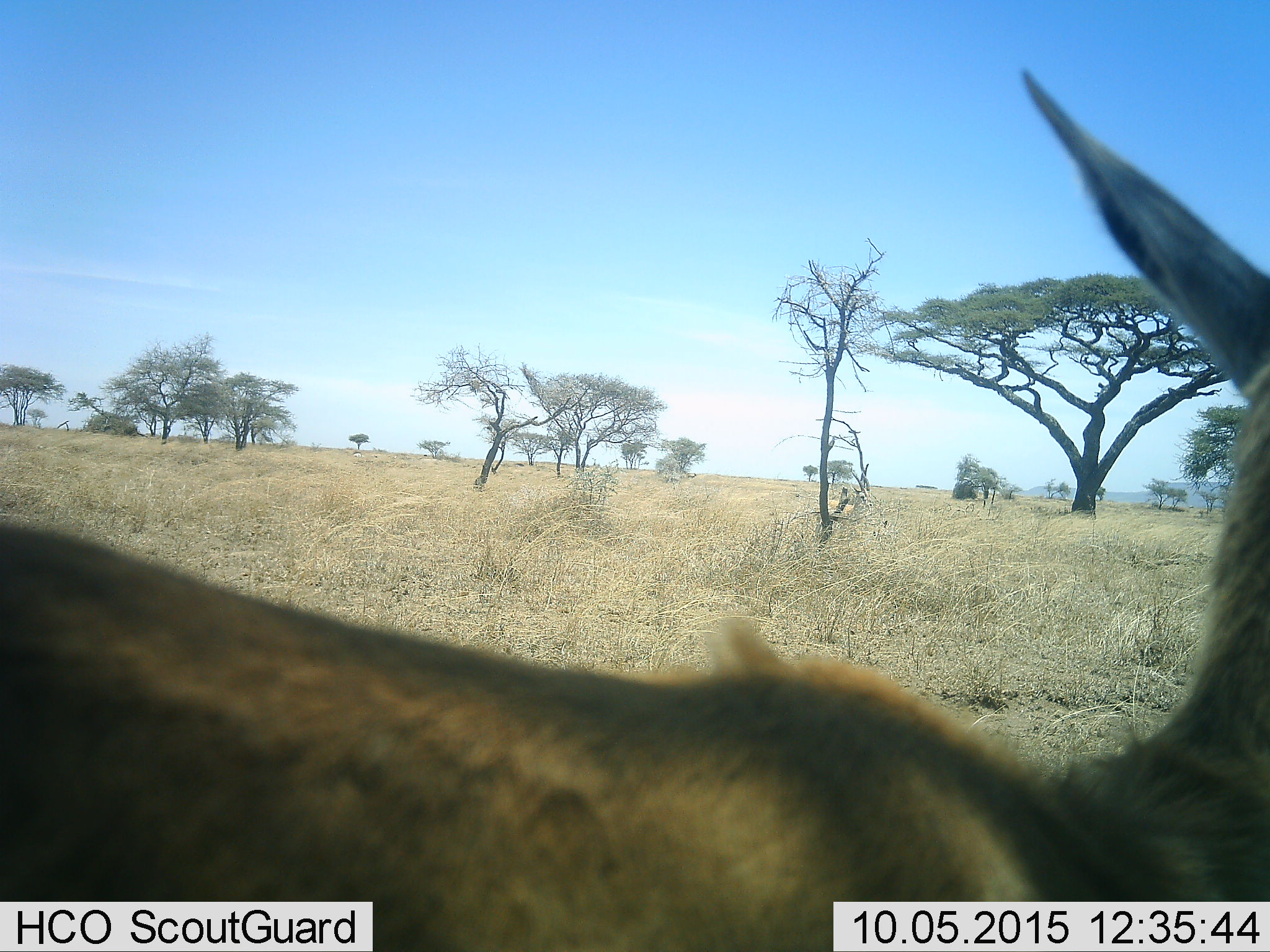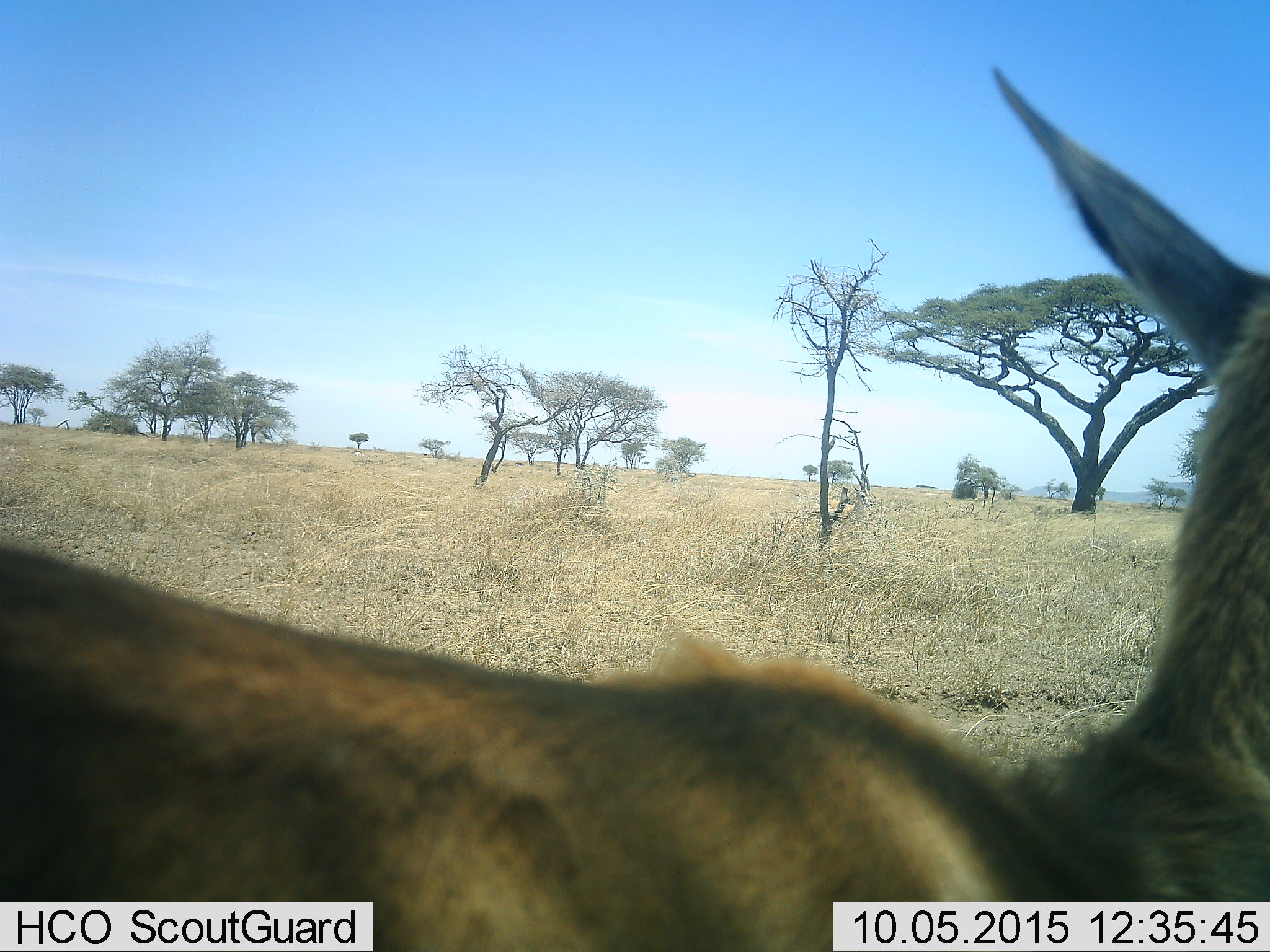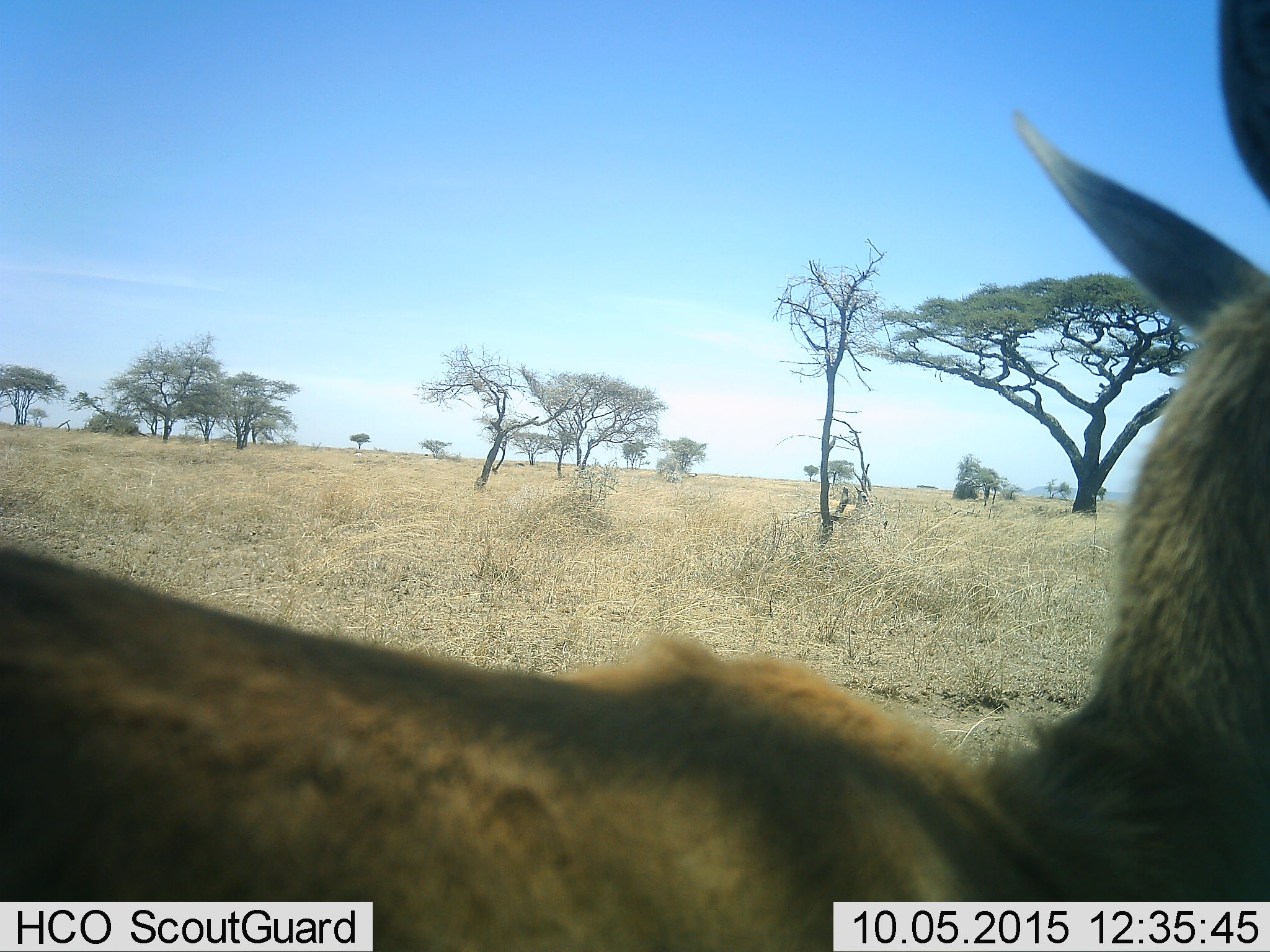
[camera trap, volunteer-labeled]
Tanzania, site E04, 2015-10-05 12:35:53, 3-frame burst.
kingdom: Animalia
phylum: Chordata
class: Mammalia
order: Artiodactyla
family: Bovidae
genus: Eudorcas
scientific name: Eudorcas thomsonii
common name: thomson's gazelle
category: gazellethomsons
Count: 1.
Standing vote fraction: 100%.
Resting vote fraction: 0%.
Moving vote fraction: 0%.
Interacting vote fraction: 0%.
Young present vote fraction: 0%.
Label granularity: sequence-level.